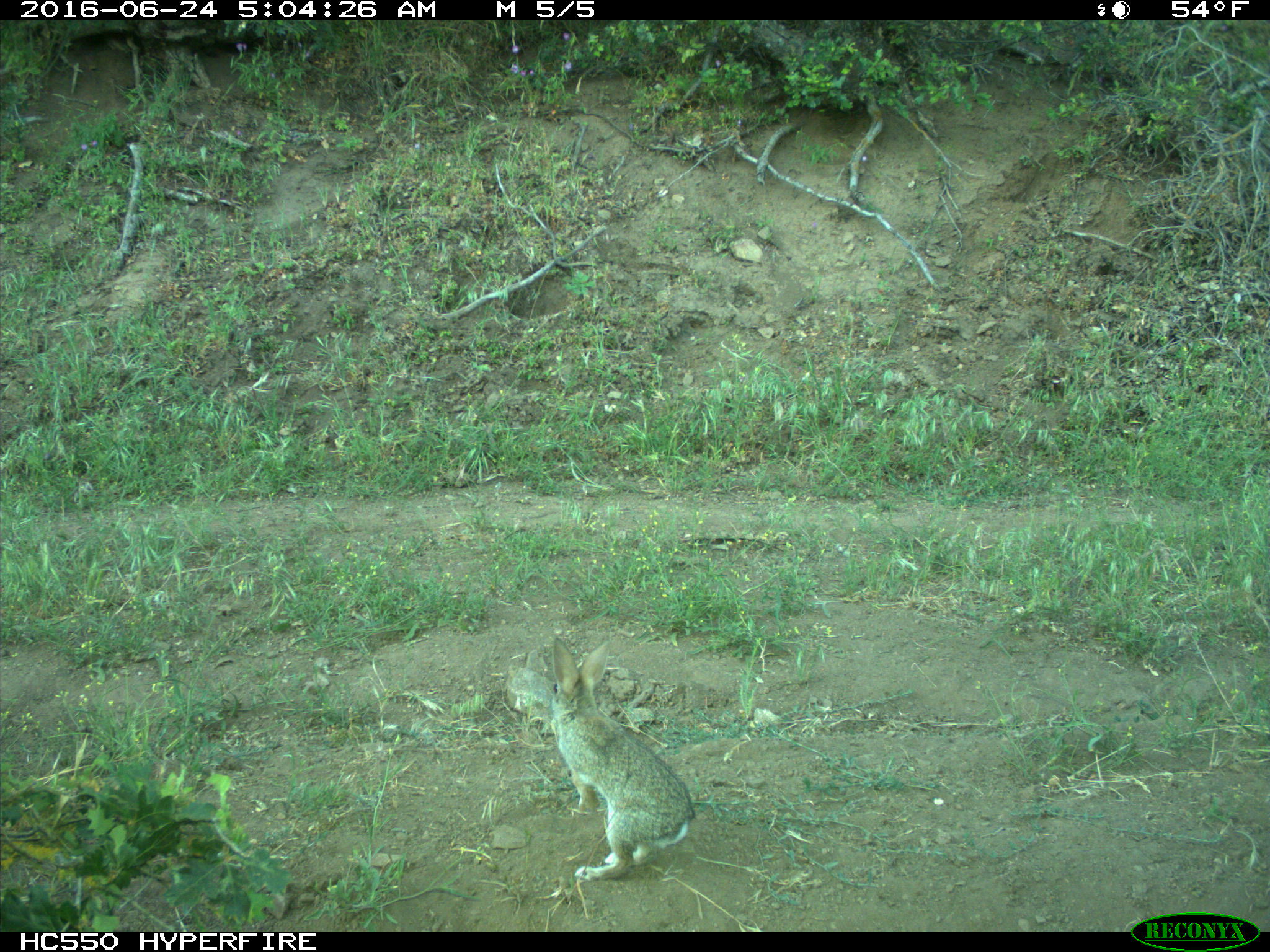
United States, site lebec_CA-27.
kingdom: Animalia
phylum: Chordata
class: Mammalia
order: Lagomorpha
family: Leporidae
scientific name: Leporidae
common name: rabbits and hares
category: unidentified rabbit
Unidentified rabbit (rabbits and hares) (Leporidae).